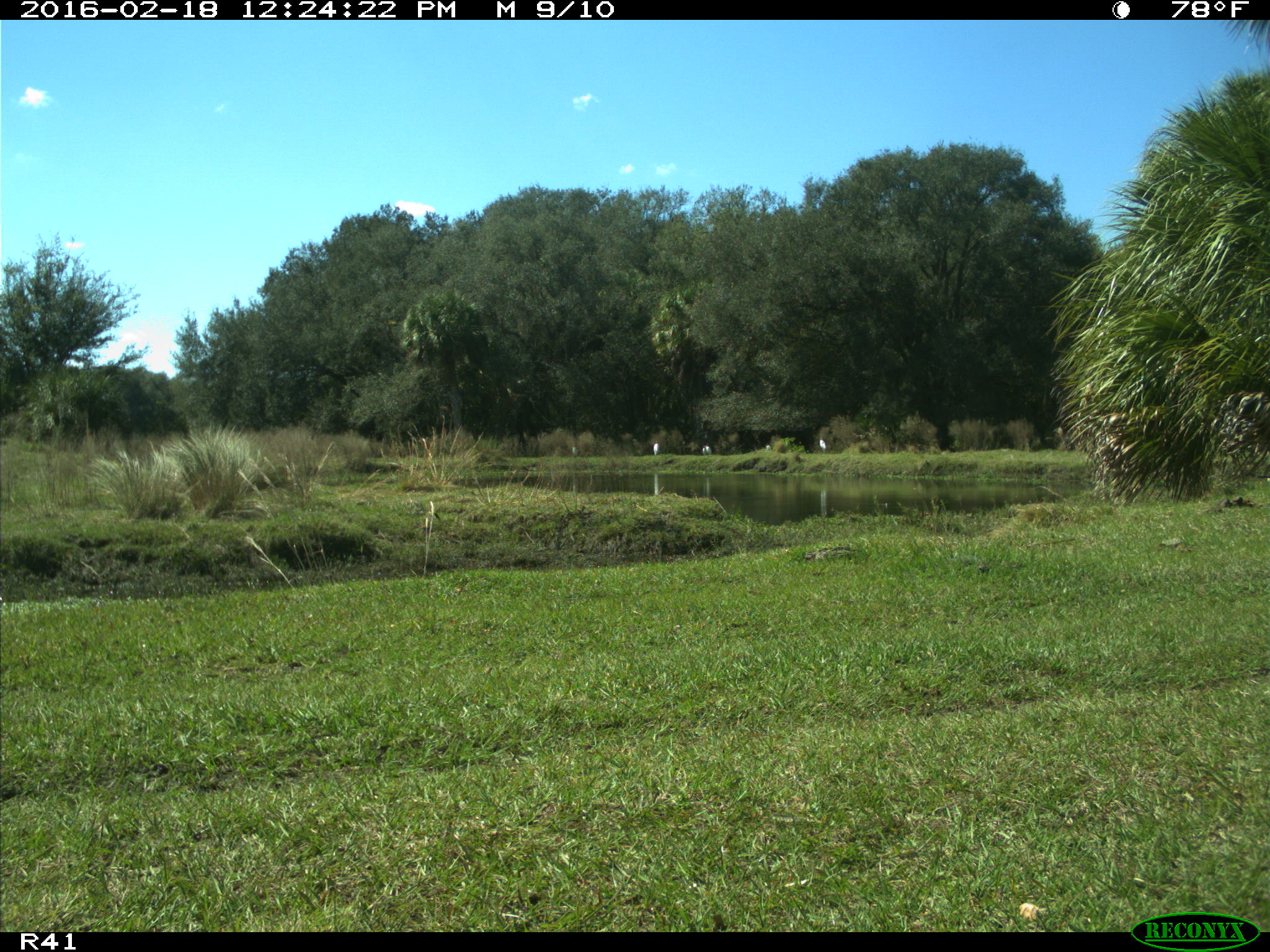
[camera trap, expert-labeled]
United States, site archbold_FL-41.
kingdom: Animalia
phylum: Chordata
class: Aves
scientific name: Aves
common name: birds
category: unidentified bird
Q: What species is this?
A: Unidentified bird (birds) (Aves).